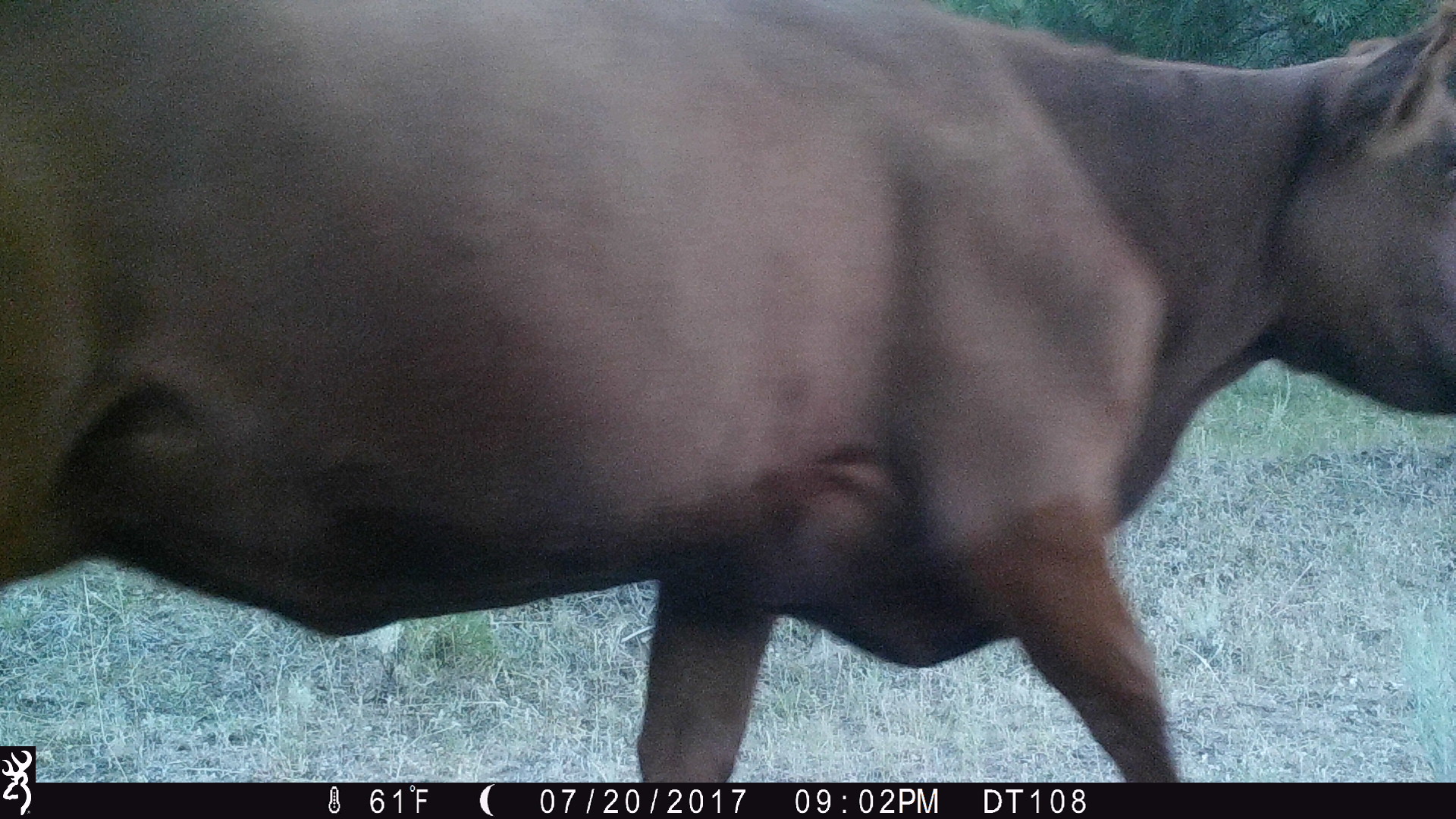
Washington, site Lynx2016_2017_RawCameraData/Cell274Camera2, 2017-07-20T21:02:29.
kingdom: Animalia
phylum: Chordata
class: Mammalia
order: Artiodactyla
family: Bovidae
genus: Bos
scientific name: Bos taurus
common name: domestic cattle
Domestic cattle (Bos taurus). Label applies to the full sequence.